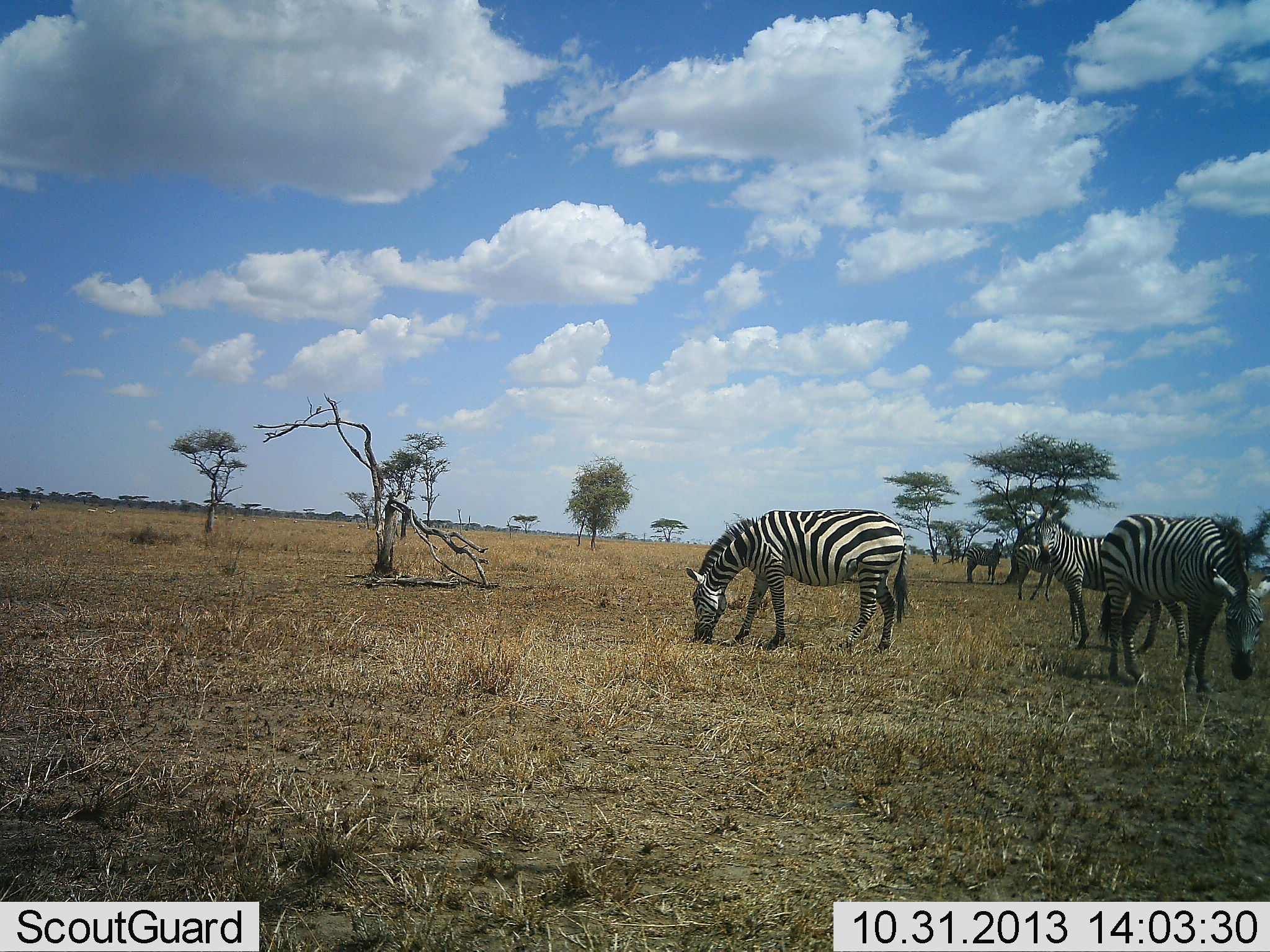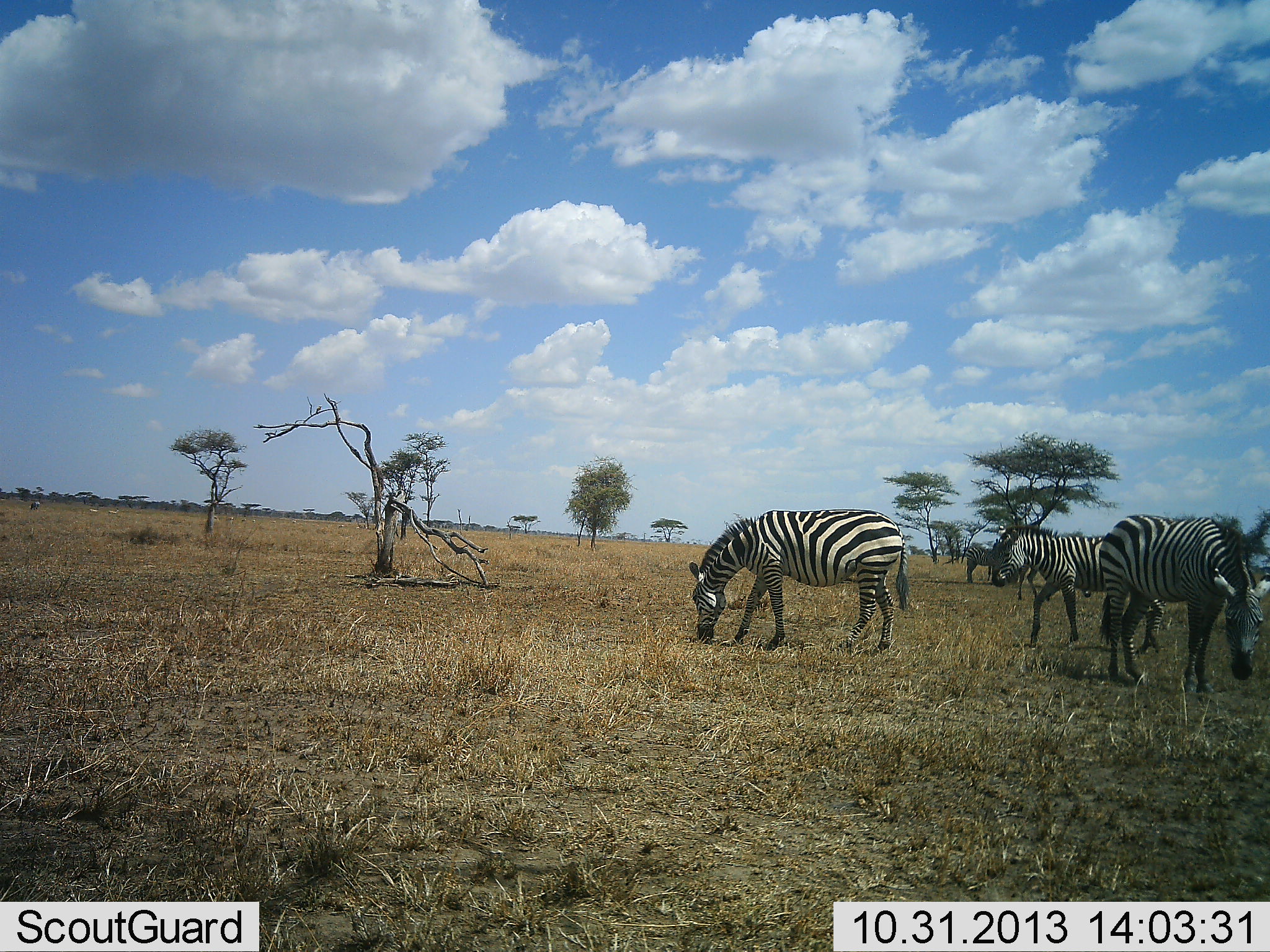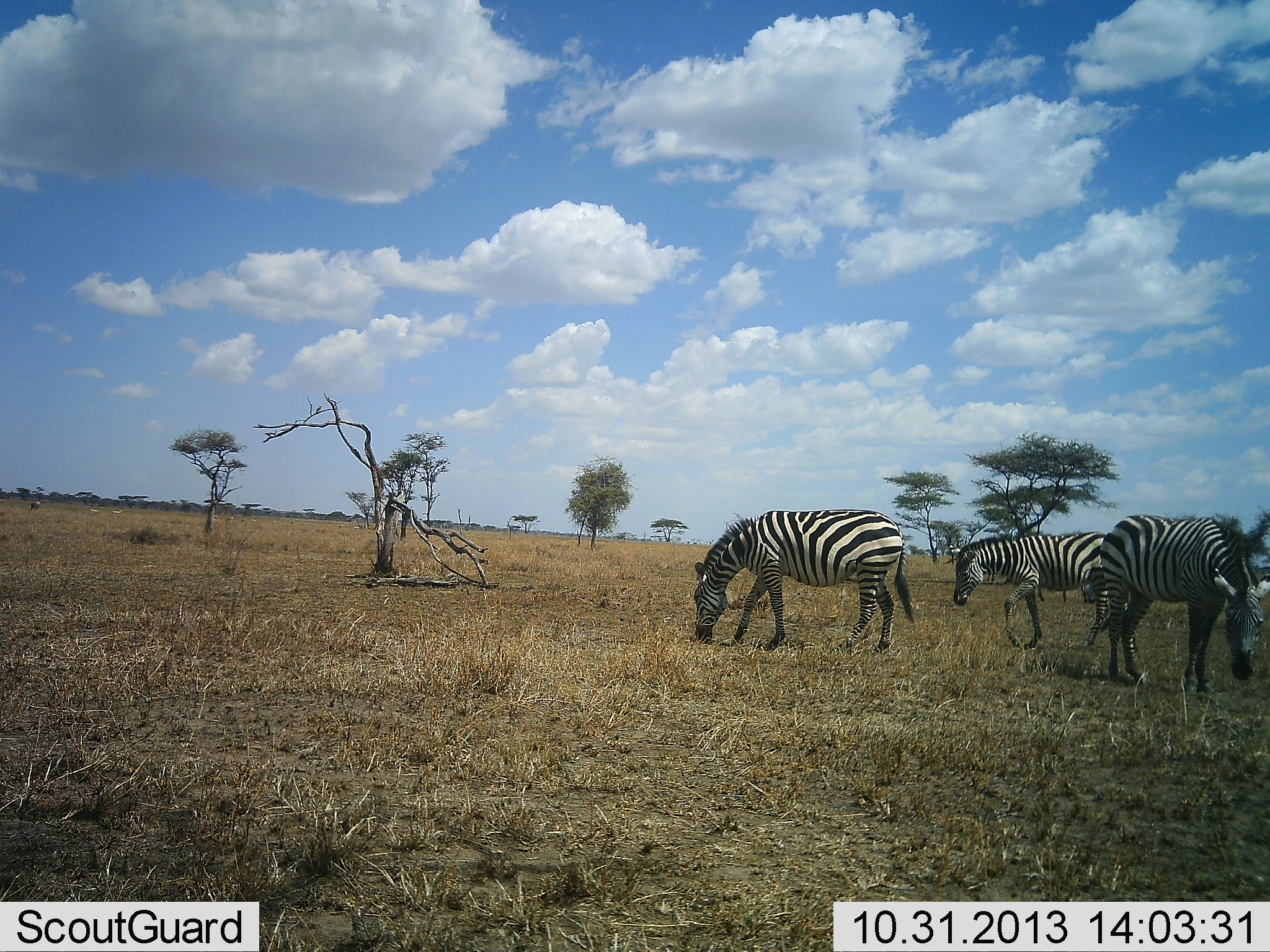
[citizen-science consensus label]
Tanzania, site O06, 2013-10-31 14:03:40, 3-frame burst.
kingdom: Animalia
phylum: Chordata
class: Mammalia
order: Perissodactyla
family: Equidae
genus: Equus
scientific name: Equus quagga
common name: plains zebra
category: zebra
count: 4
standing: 52%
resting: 0%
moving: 48%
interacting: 3%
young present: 0%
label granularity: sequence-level